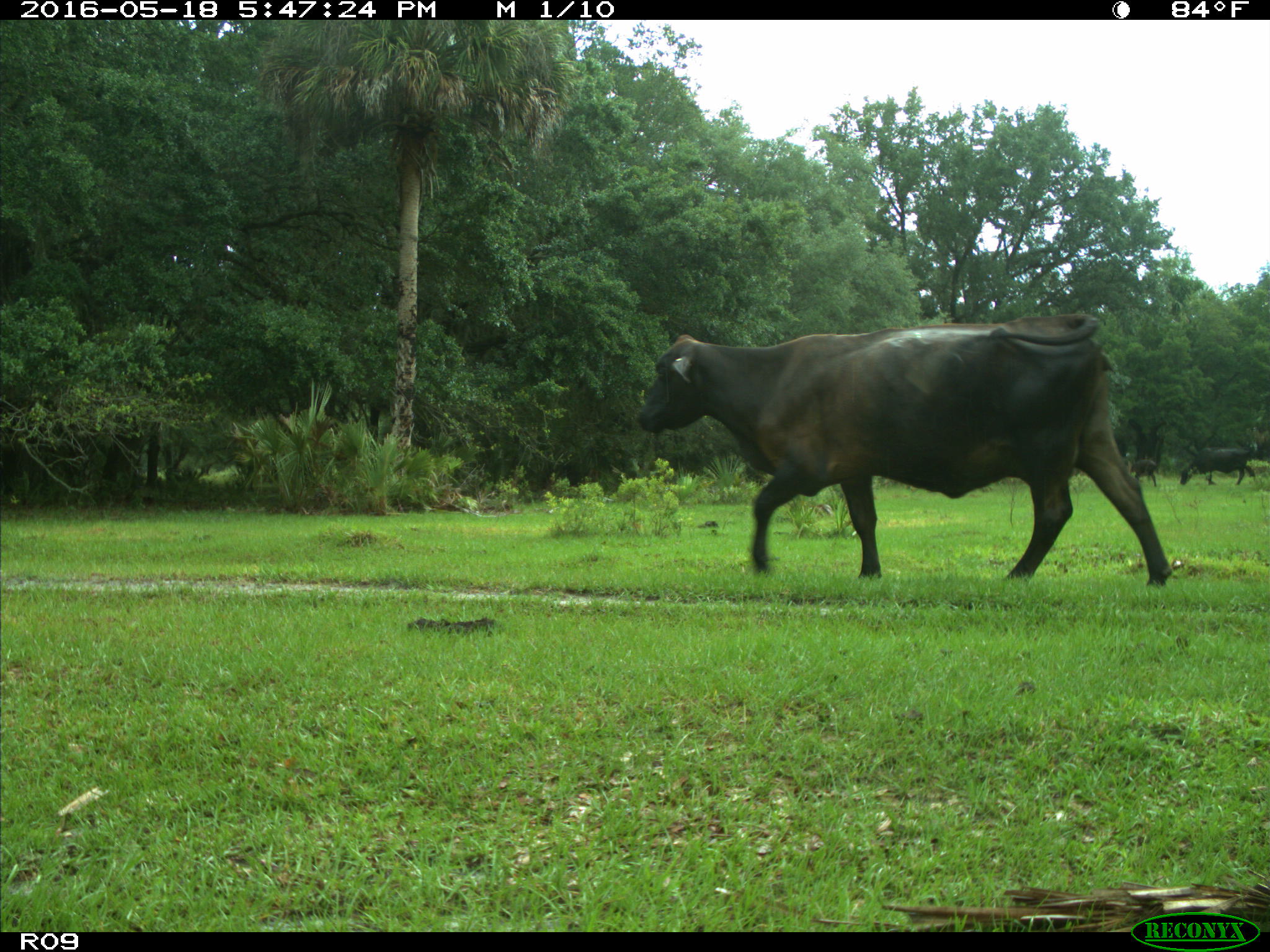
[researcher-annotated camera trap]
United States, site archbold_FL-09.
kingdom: Animalia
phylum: Chordata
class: Mammalia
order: Artiodactyla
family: Bovidae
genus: Bos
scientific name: Bos taurus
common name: domestic cow